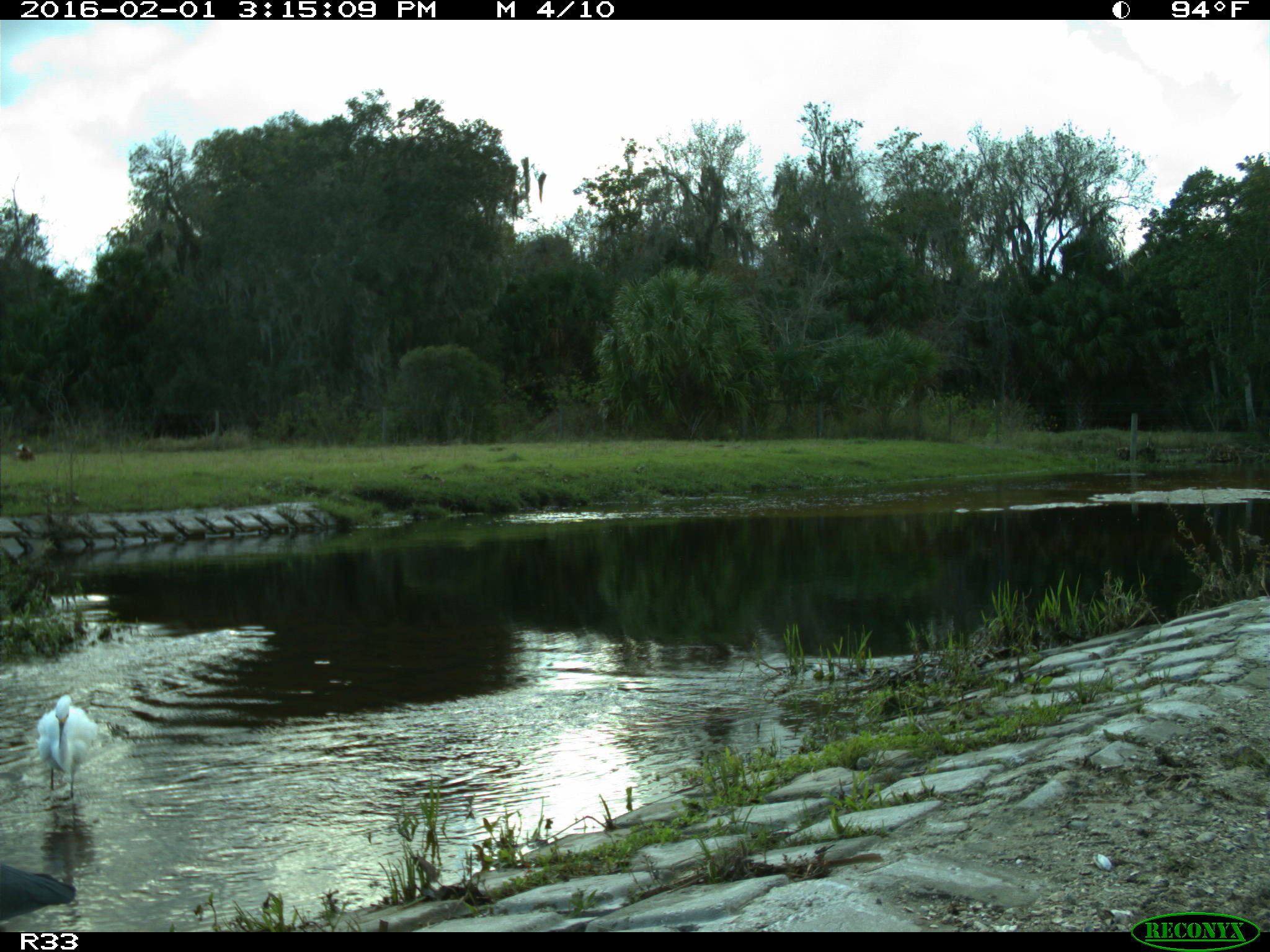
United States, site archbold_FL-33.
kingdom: Animalia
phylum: Chordata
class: Aves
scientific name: Aves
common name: birds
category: unidentified bird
Unidentified bird (birds) (Aves).